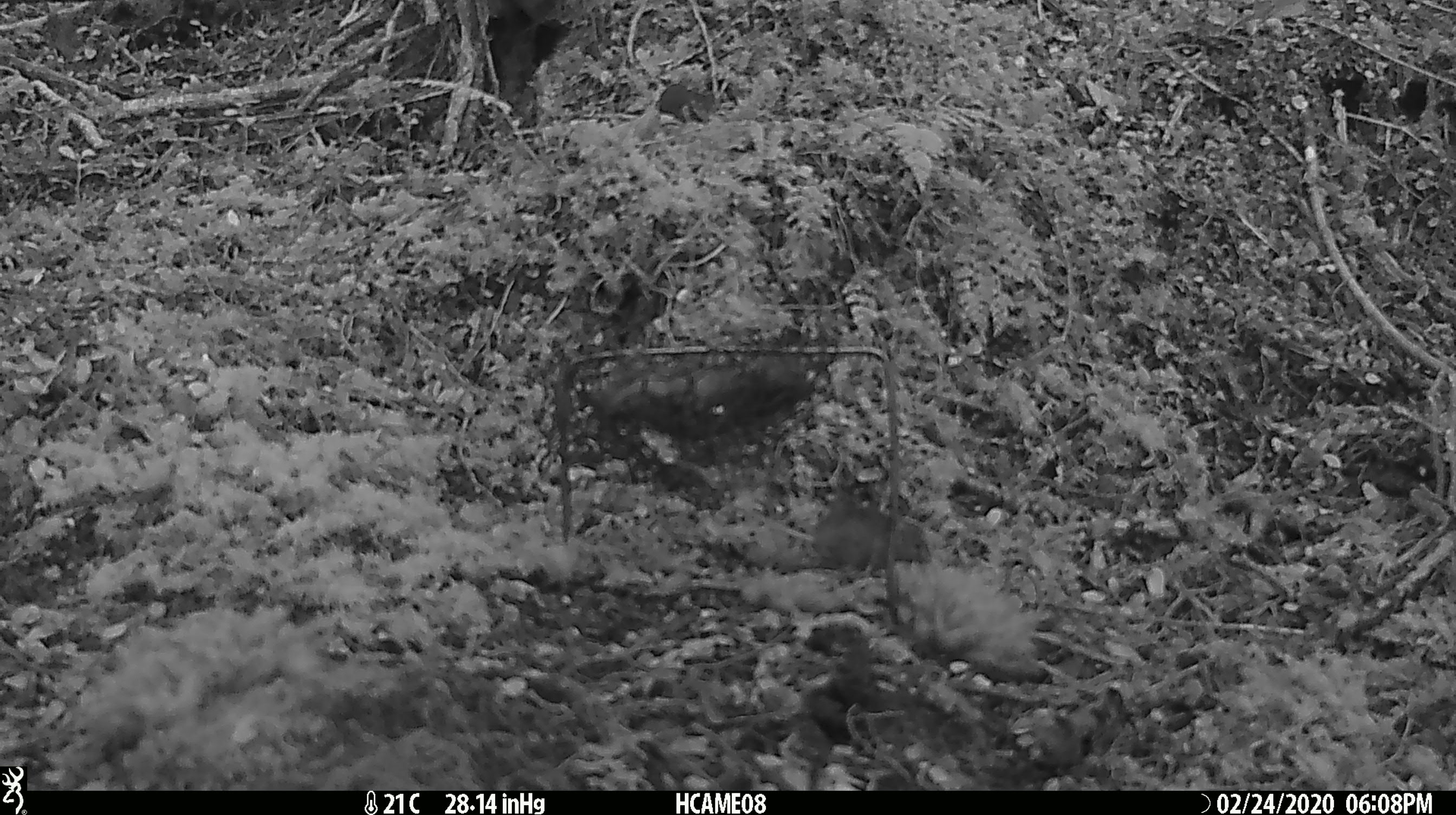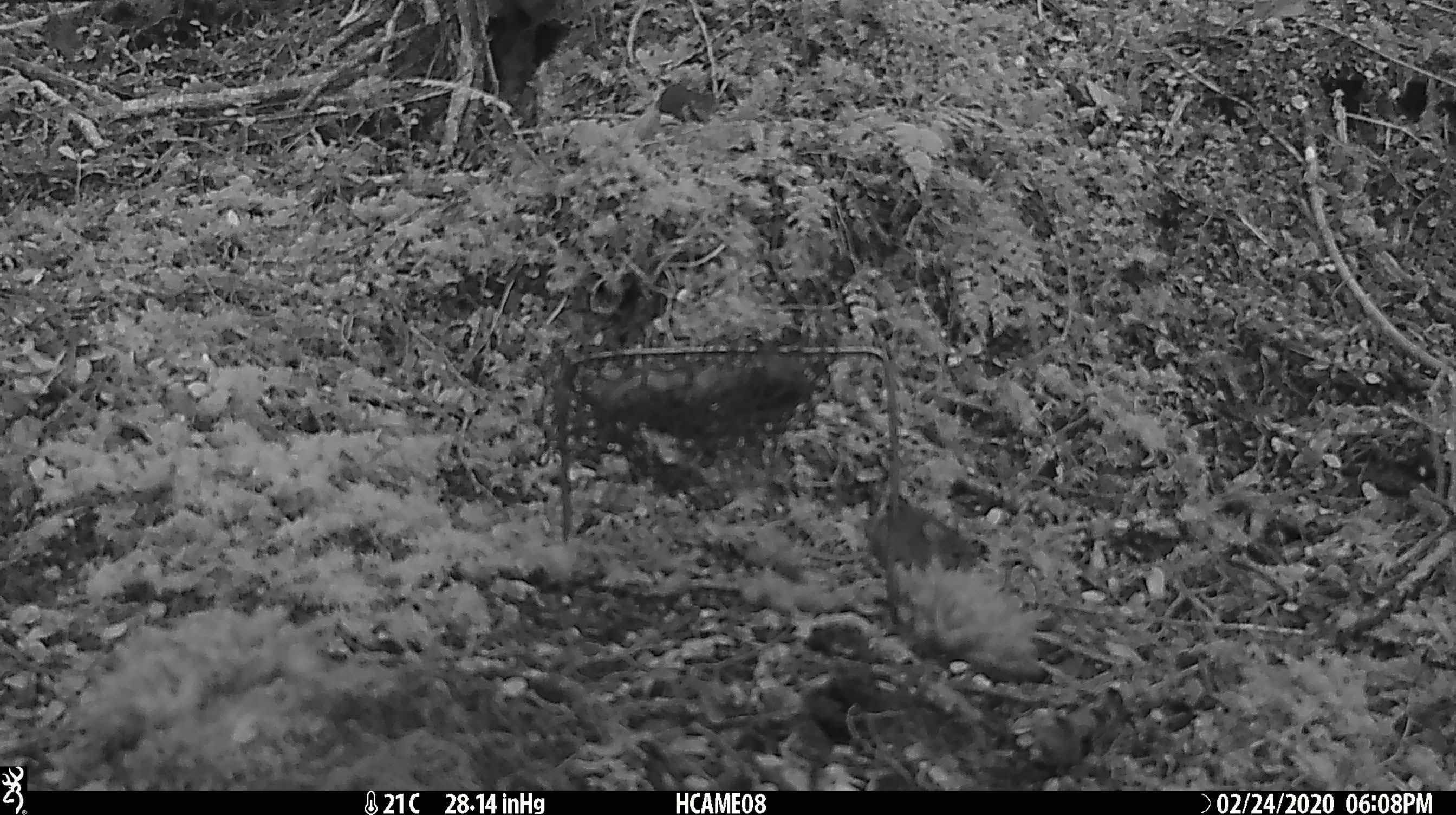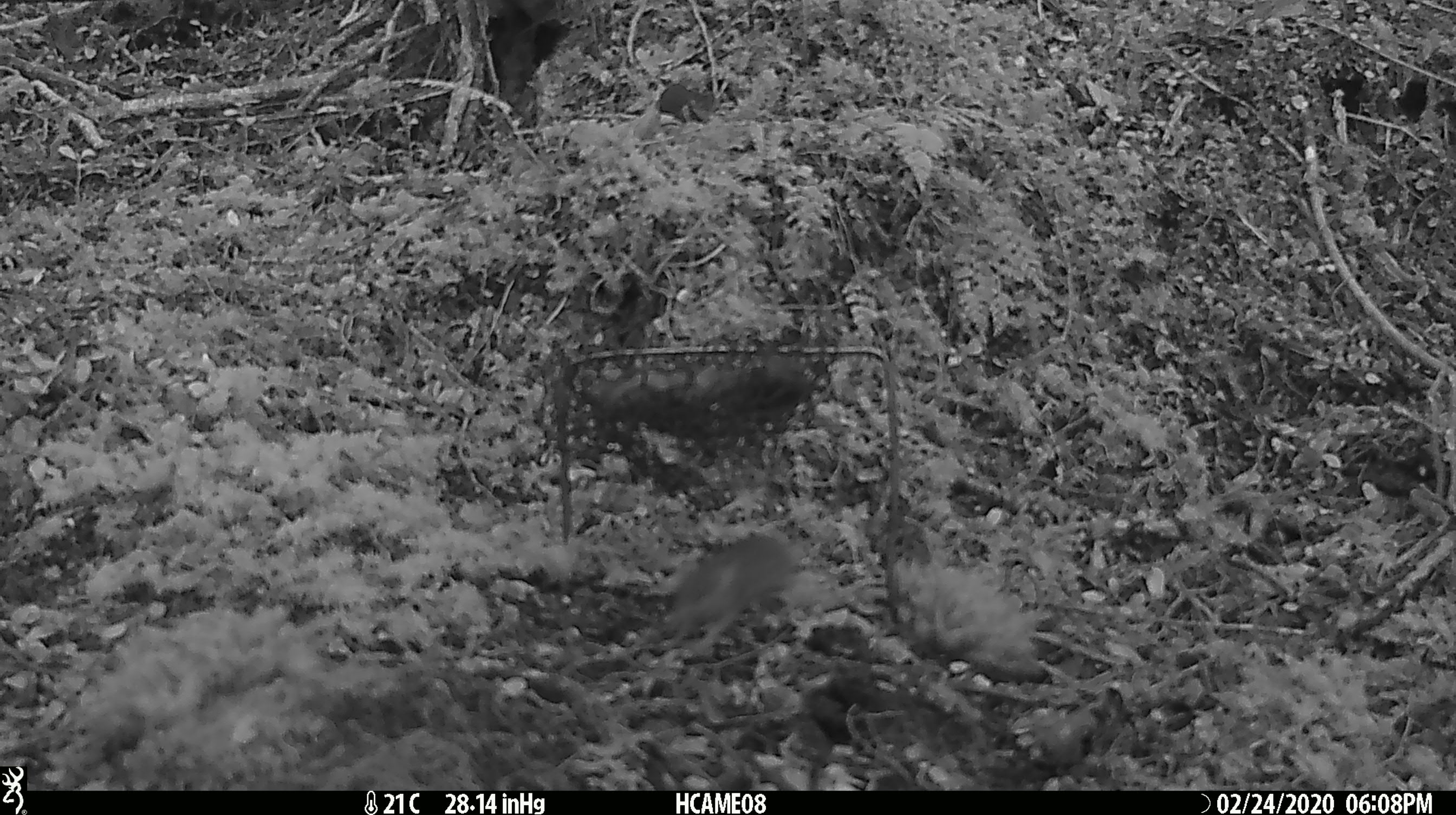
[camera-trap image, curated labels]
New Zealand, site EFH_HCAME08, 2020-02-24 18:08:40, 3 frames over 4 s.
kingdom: Animalia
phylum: Chordata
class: Mammalia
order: Rodentia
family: Muridae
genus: Mus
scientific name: Mus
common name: mouse